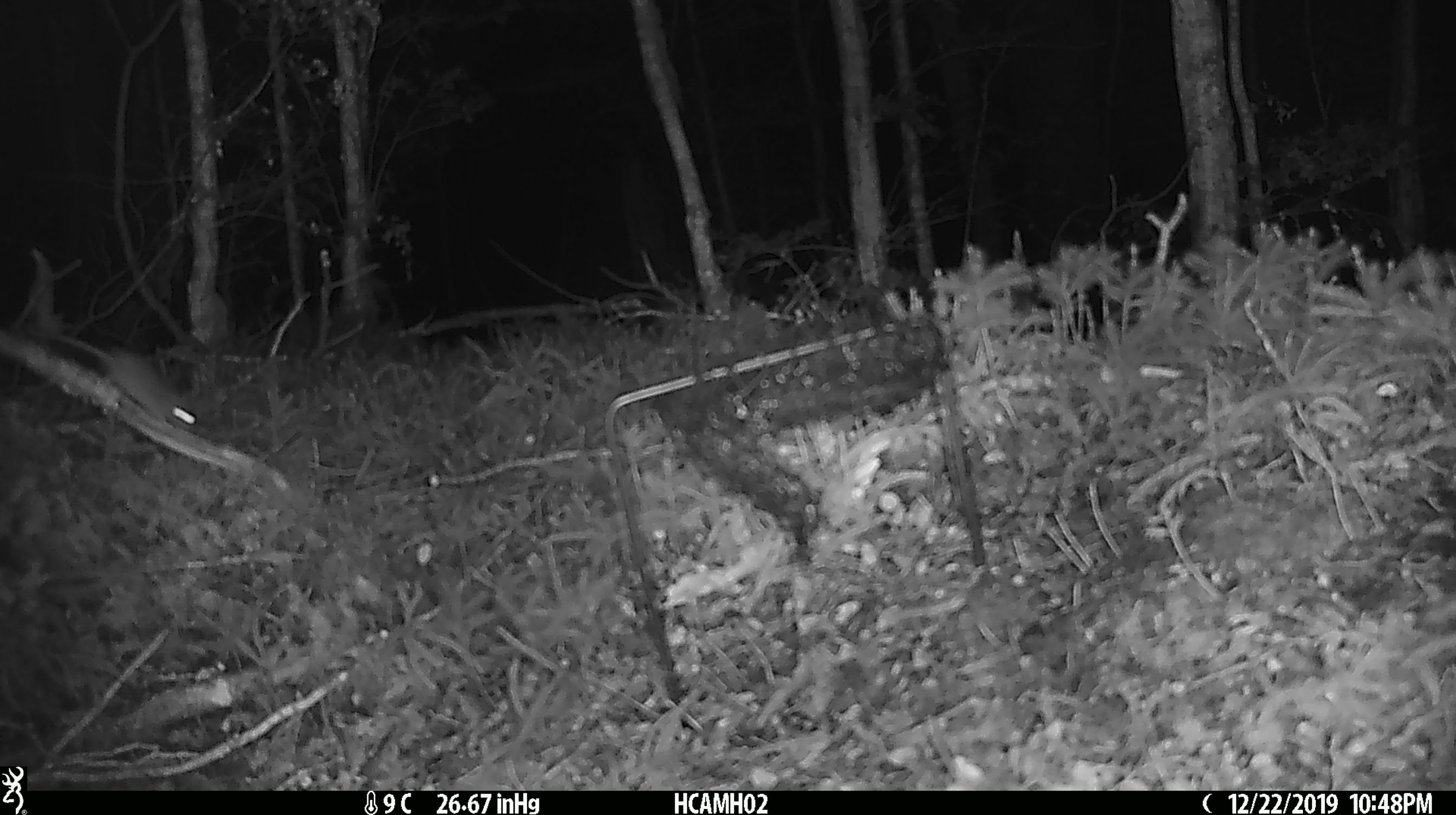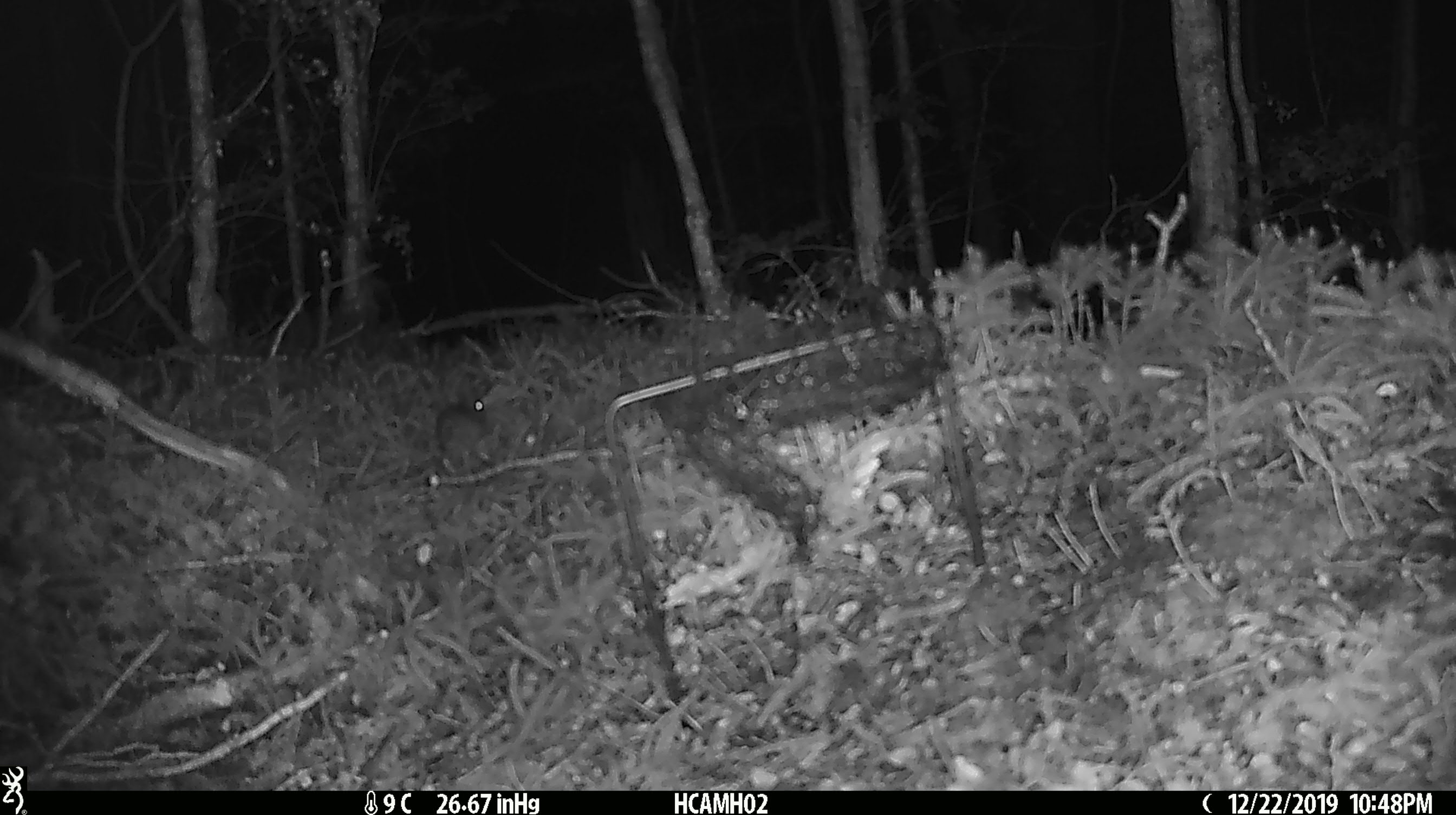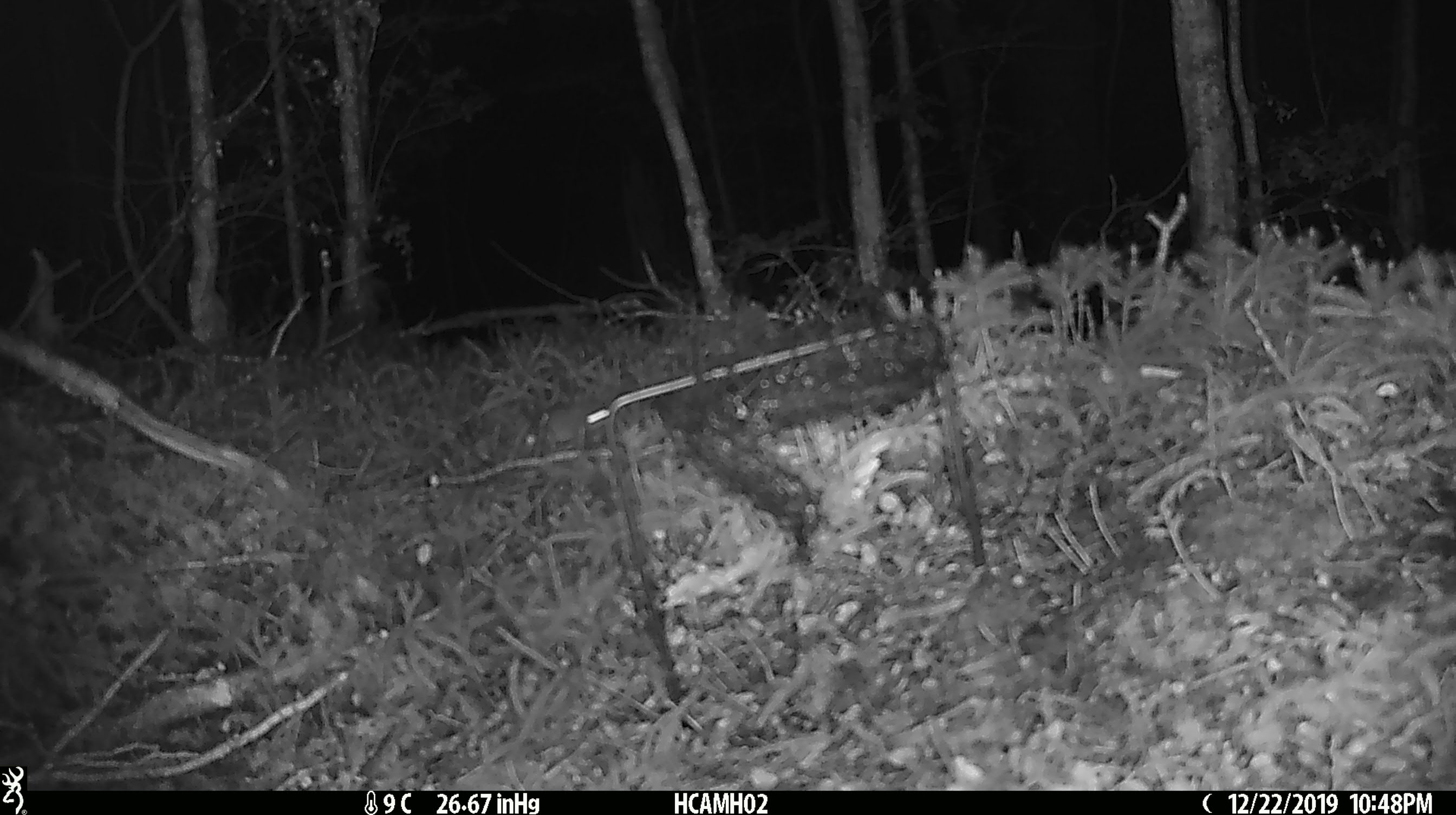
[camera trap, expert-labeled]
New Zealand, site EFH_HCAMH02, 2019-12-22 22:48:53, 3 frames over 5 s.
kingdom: Animalia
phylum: Chordata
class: Mammalia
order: Rodentia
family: Muridae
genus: Mus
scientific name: Mus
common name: mouse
Mouse (Mus).